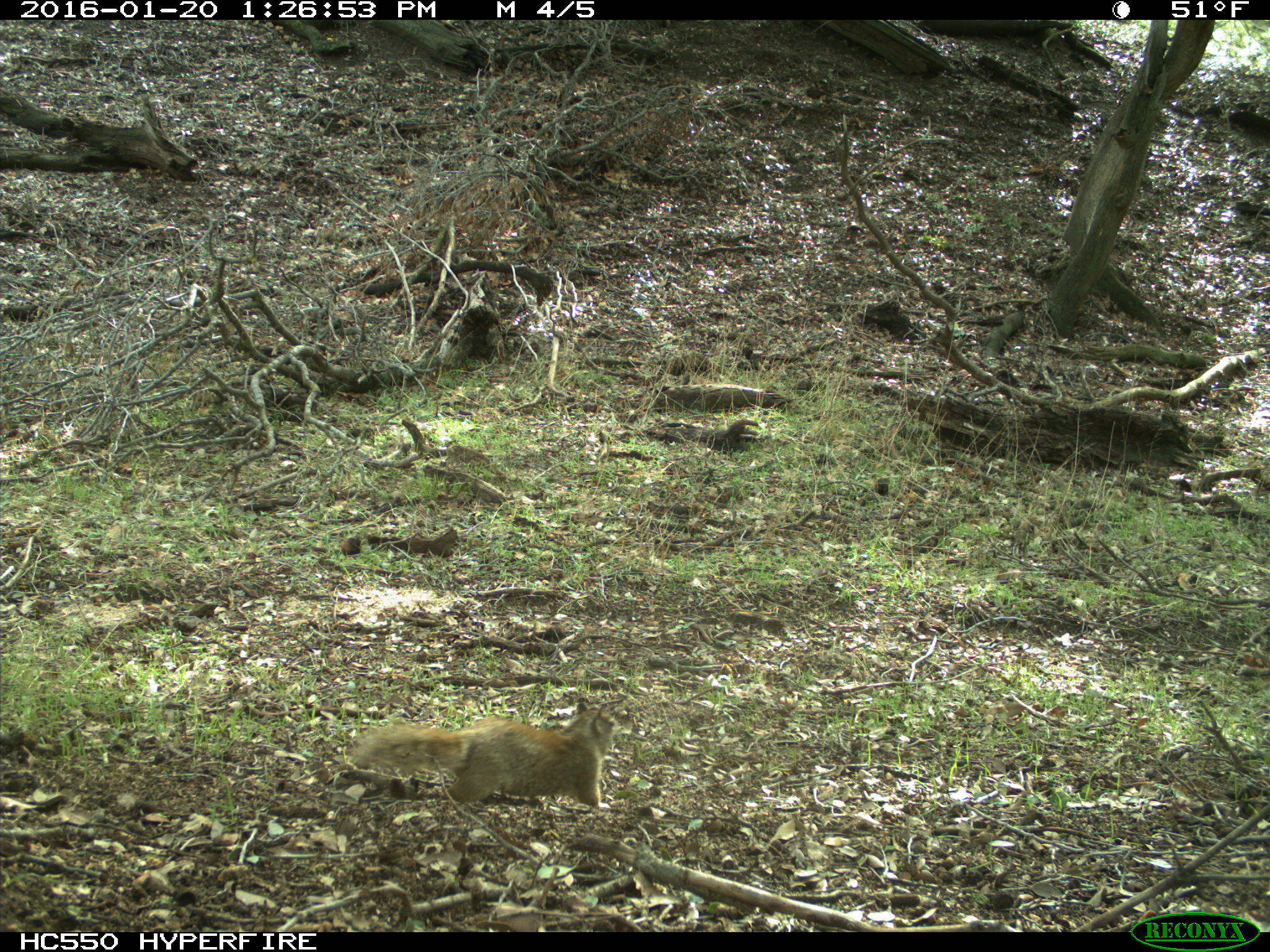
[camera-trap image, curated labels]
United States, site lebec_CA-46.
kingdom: Animalia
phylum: Chordata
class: Mammalia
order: Rodentia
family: Sciuridae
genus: Sciurus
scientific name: Sciurus carolinensis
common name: eastern gray squirrel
Sciurus carolinensis (eastern gray squirrel).